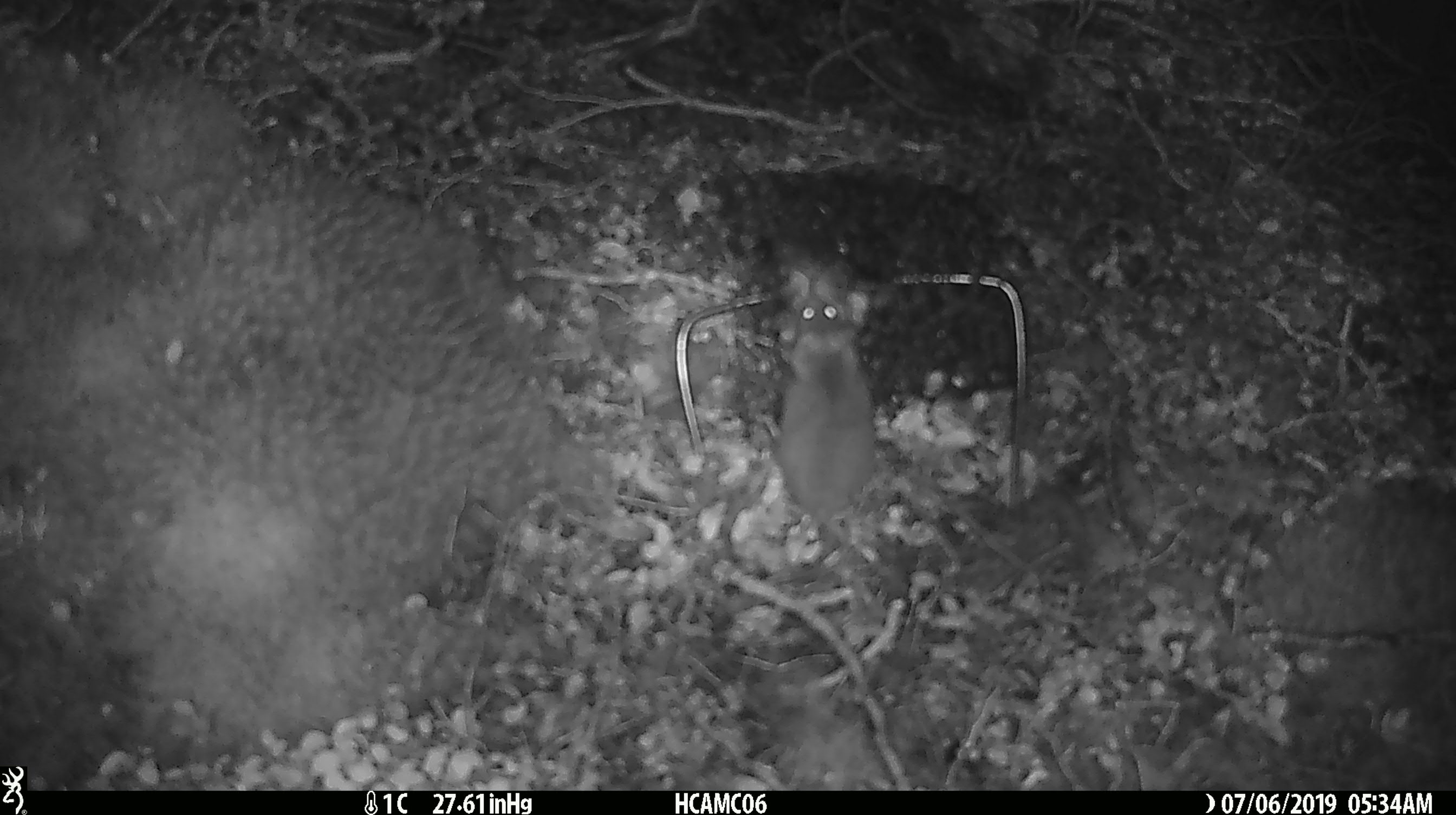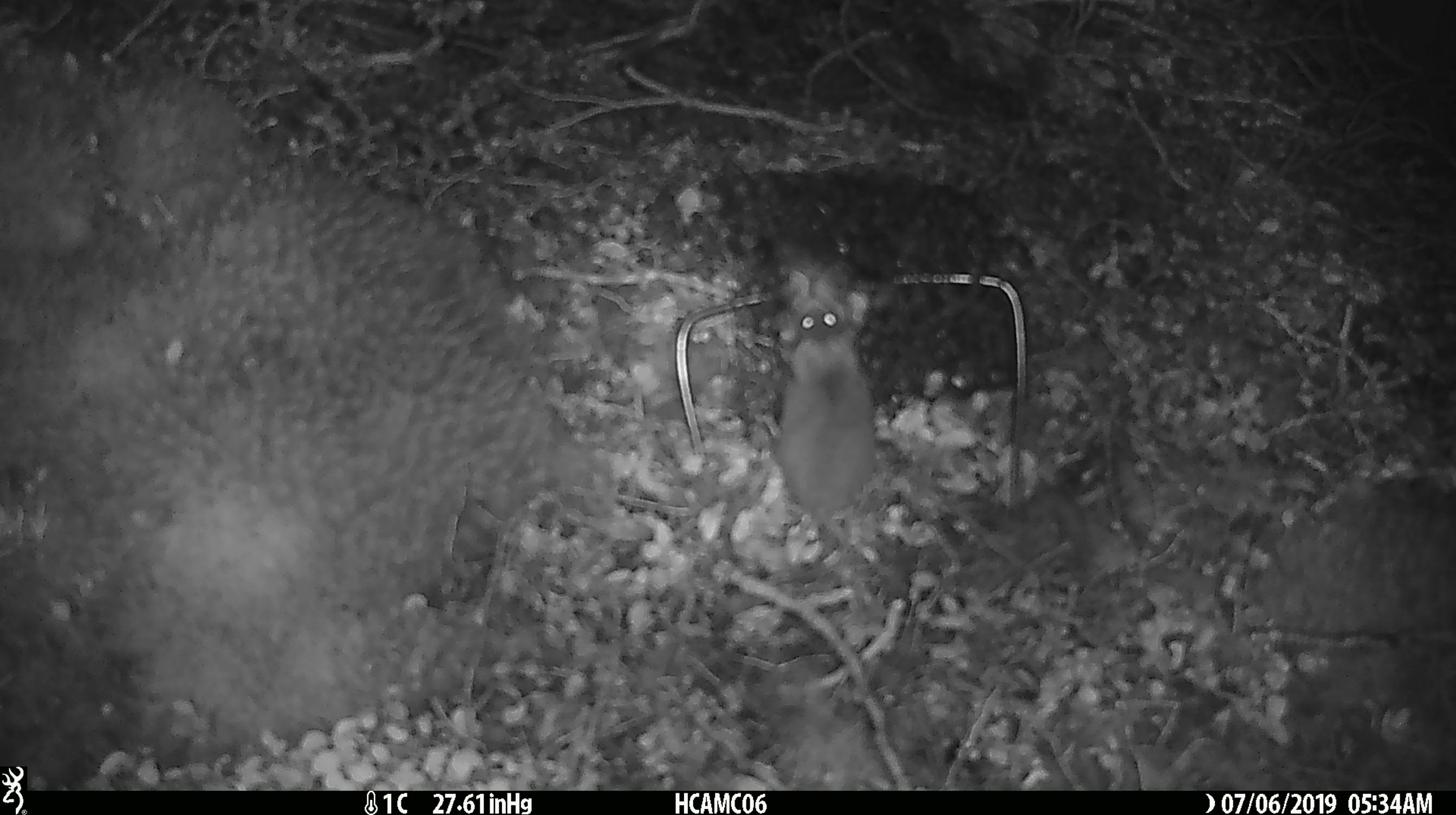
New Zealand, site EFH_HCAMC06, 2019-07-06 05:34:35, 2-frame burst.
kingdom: Animalia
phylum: Chordata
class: Mammalia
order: Rodentia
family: Muridae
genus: Mus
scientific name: Mus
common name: mouse